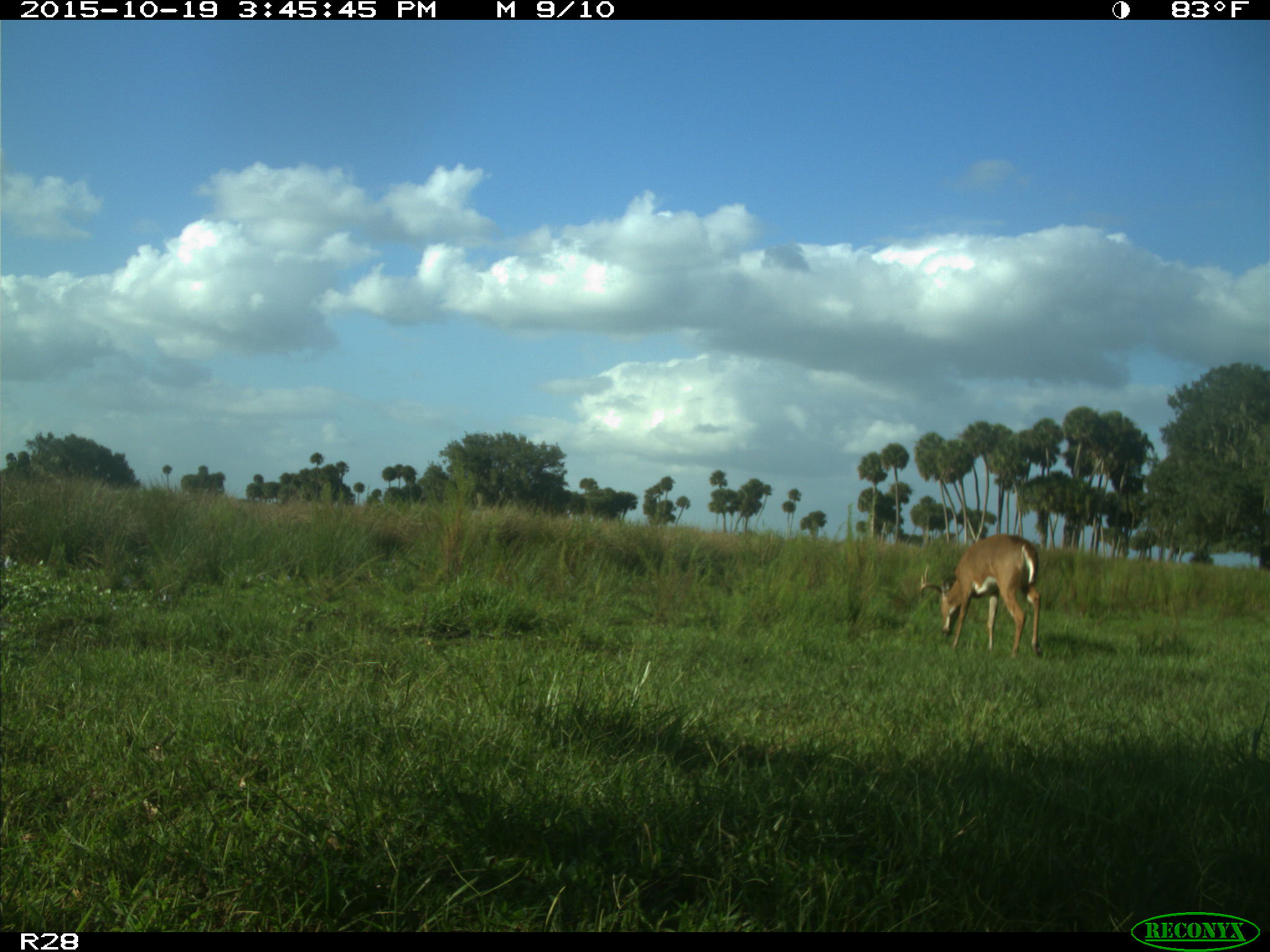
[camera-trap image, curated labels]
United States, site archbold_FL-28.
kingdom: Animalia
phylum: Chordata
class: Mammalia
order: Artiodactyla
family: Cervidae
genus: Odocoileus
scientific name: Odocoileus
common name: deer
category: unidentified deer